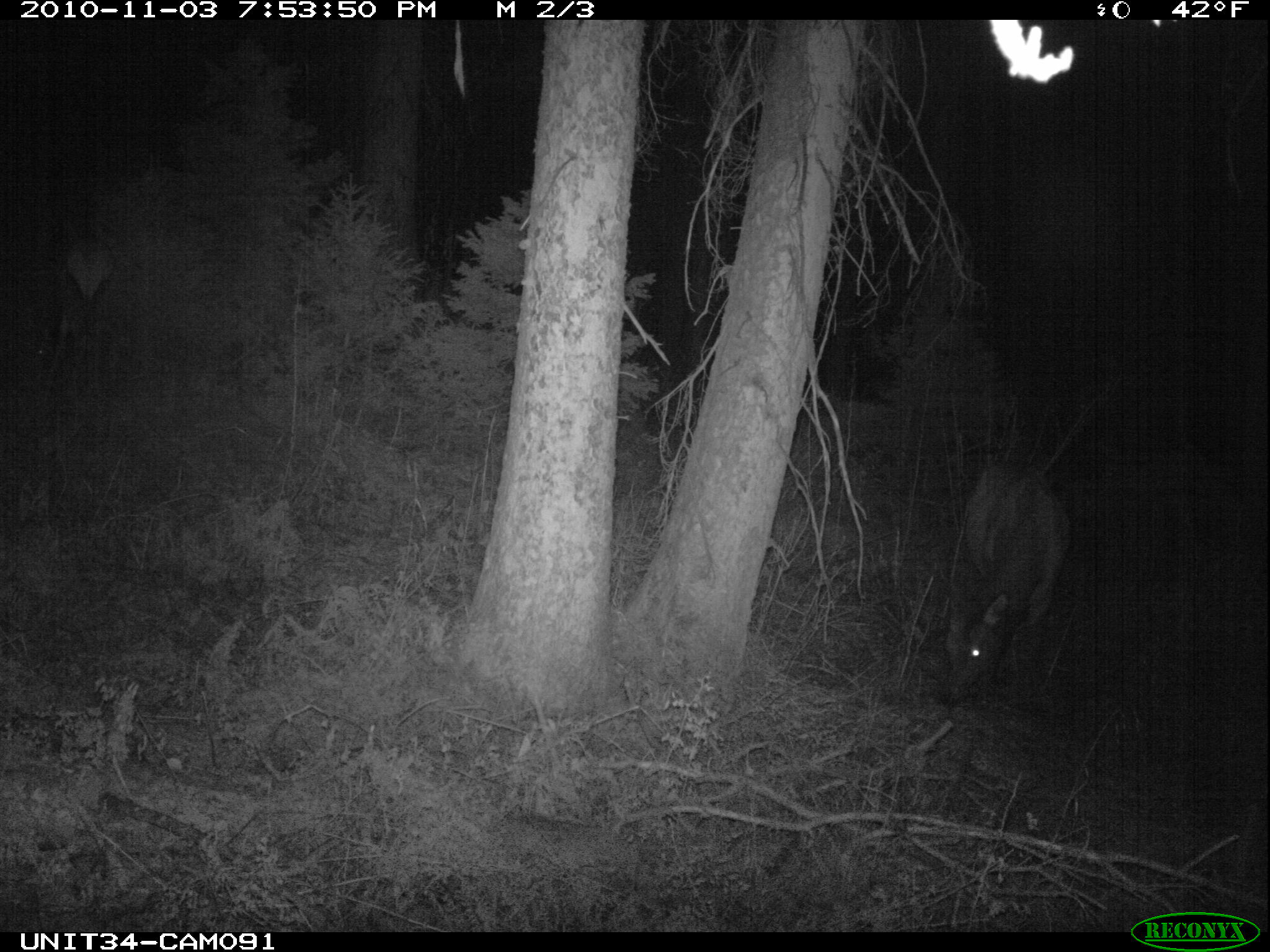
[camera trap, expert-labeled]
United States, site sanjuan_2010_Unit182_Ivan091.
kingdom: Animalia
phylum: Chordata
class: Mammalia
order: Artiodactyla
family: Cervidae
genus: Cervus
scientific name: Cervus elaphus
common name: red deer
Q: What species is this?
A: Cervus elaphus (red deer).